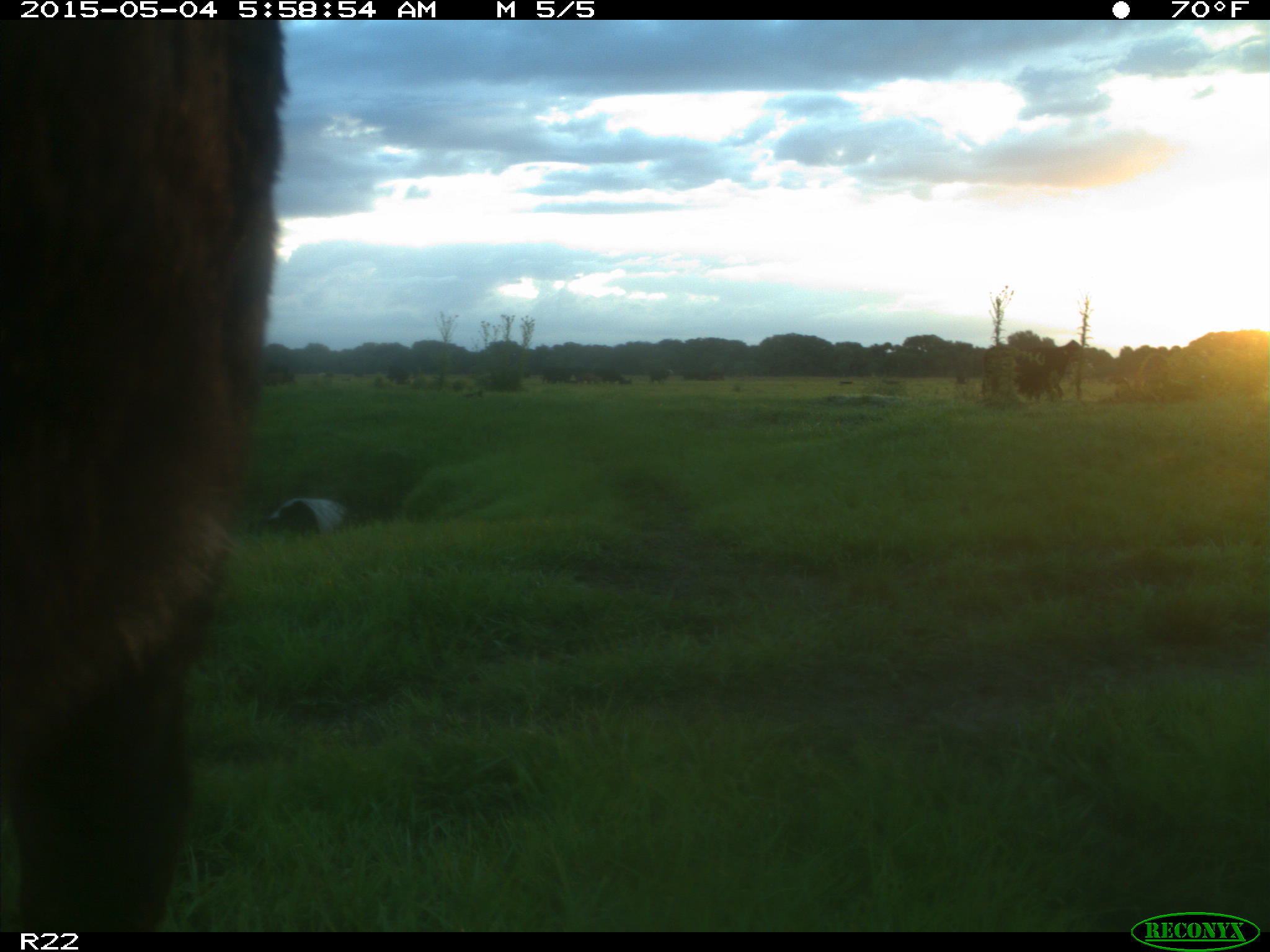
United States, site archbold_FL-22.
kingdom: Animalia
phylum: Chordata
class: Mammalia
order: Artiodactyla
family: Bovidae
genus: Bos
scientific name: Bos taurus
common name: domestic cow